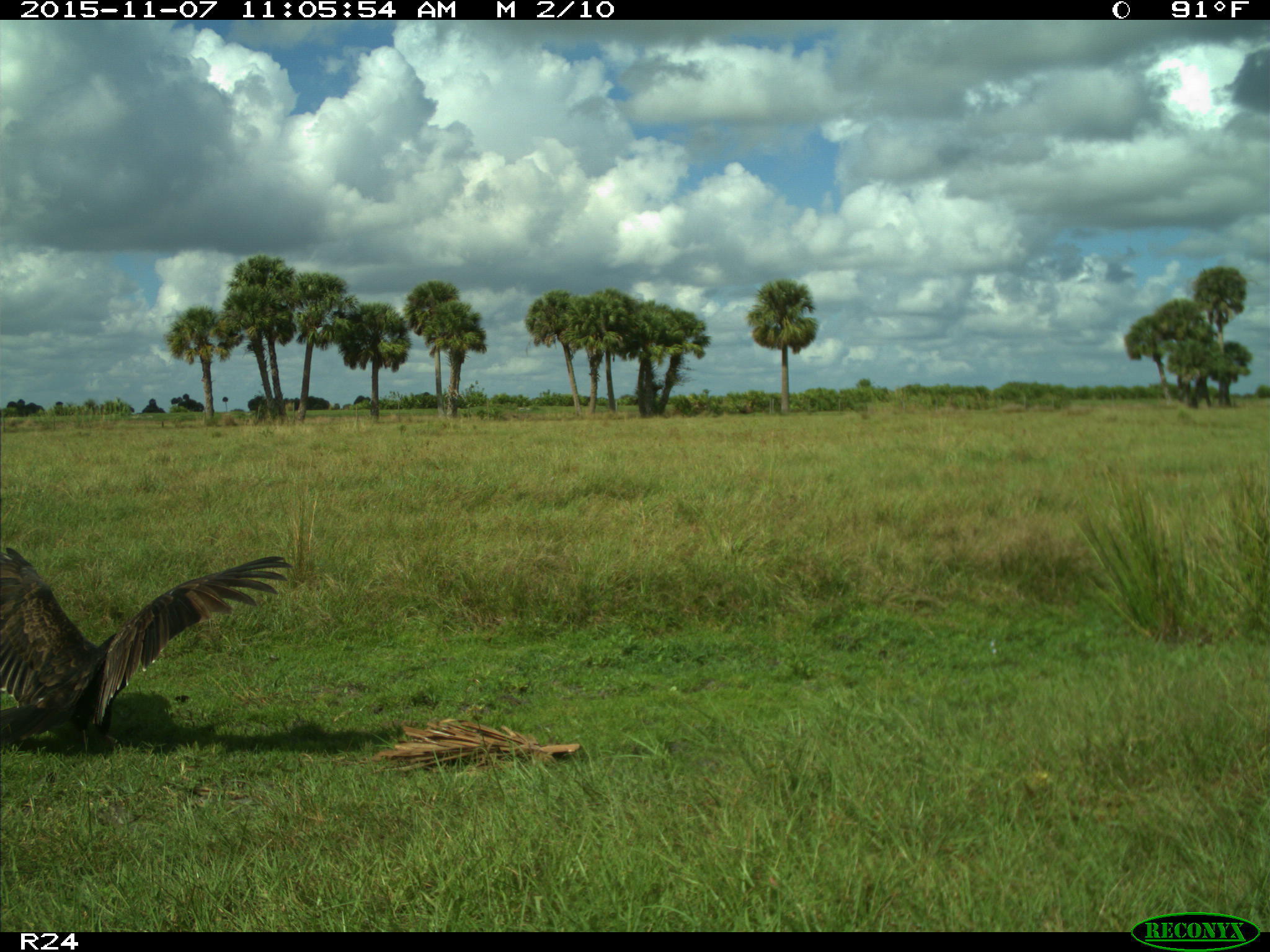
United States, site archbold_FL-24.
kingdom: Animalia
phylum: Chordata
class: Aves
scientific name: Aves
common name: birds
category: unidentified bird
Unidentified bird (birds) (Aves).